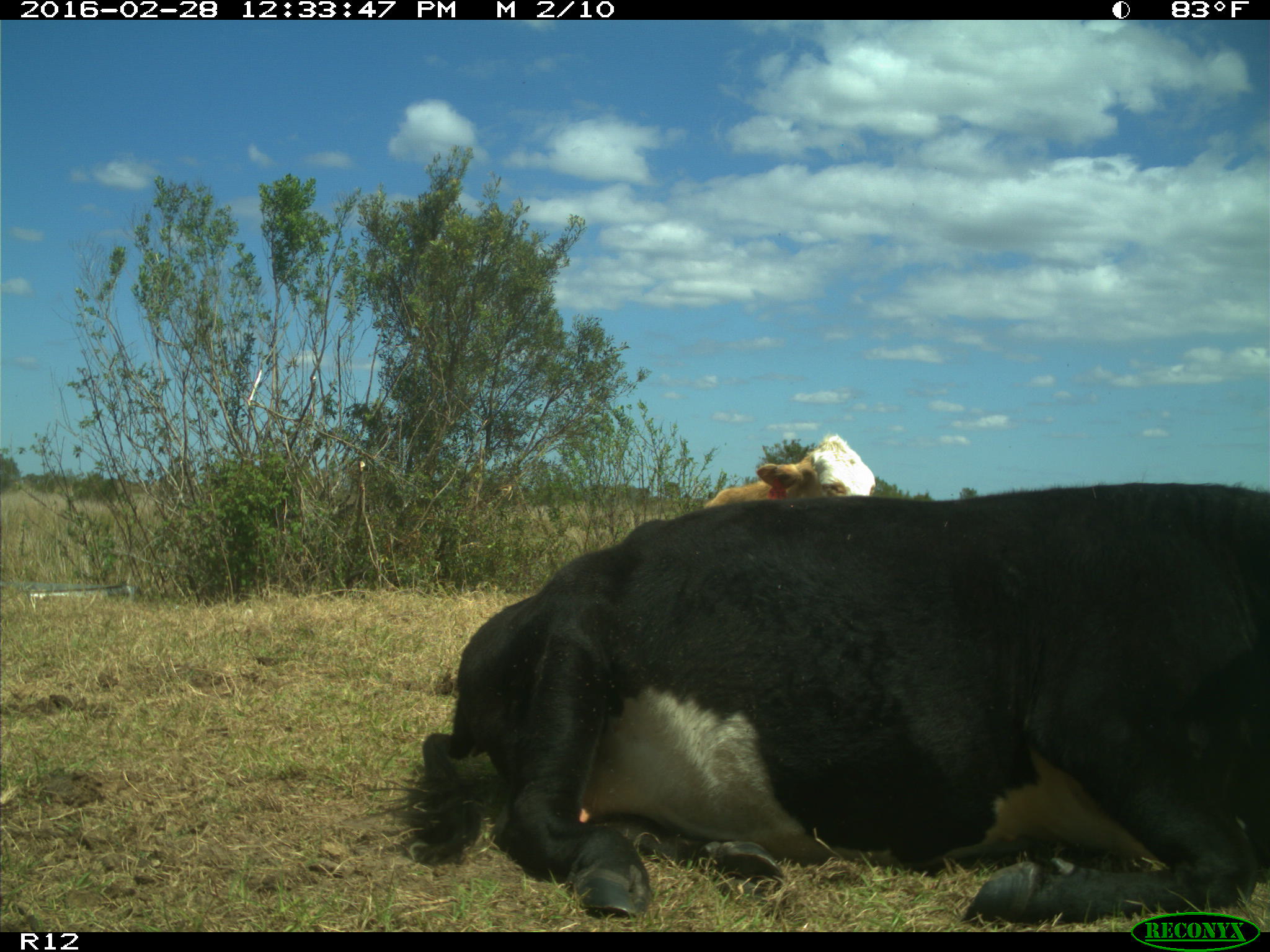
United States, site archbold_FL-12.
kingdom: Animalia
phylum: Chordata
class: Mammalia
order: Artiodactyla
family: Bovidae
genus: Bos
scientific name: Bos taurus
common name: domestic cow